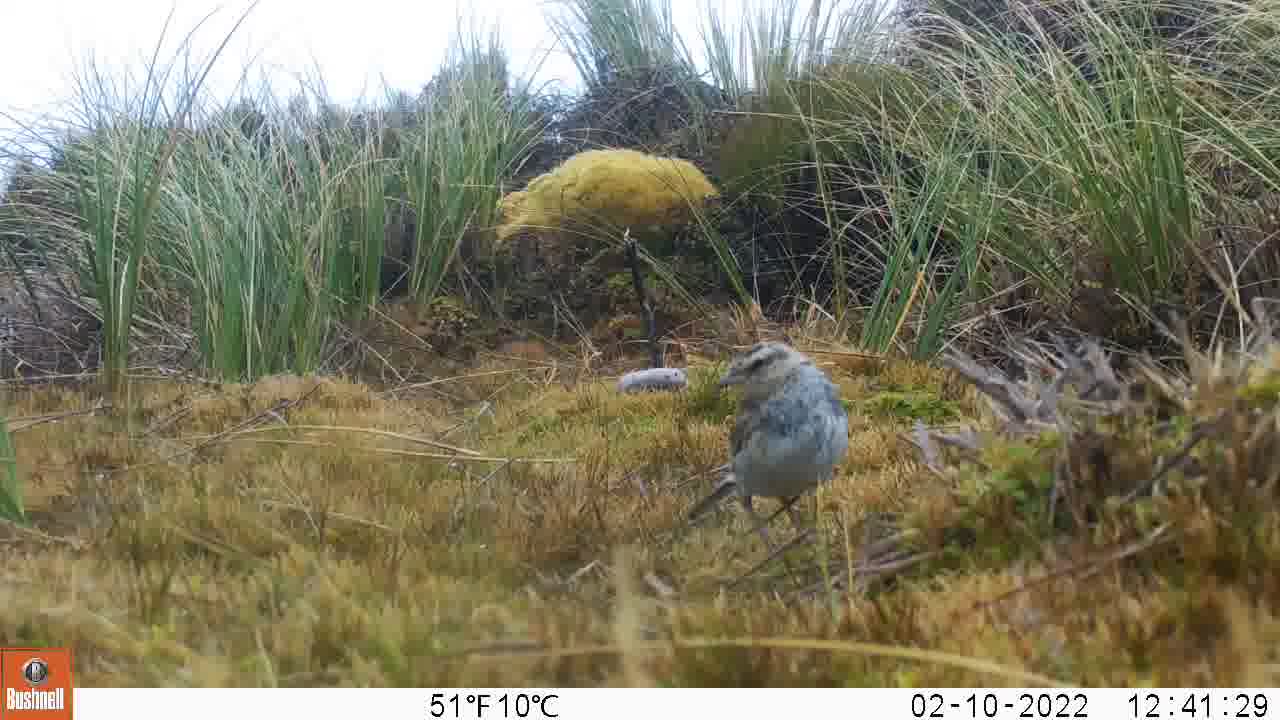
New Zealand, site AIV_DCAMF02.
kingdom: Animalia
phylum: Chordata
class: Aves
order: Passeriformes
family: Motacillidae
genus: Anthus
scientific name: Anthus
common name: pipit